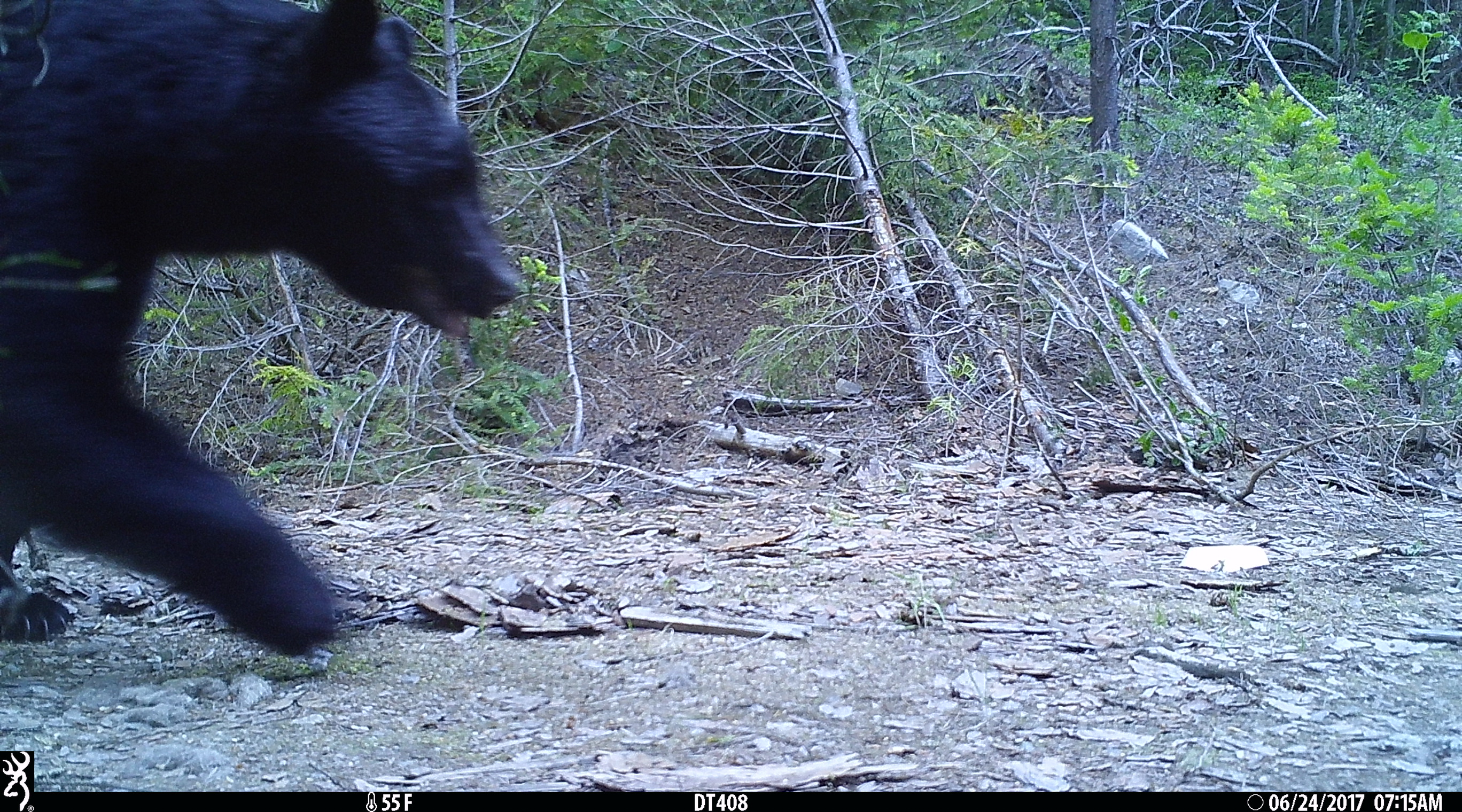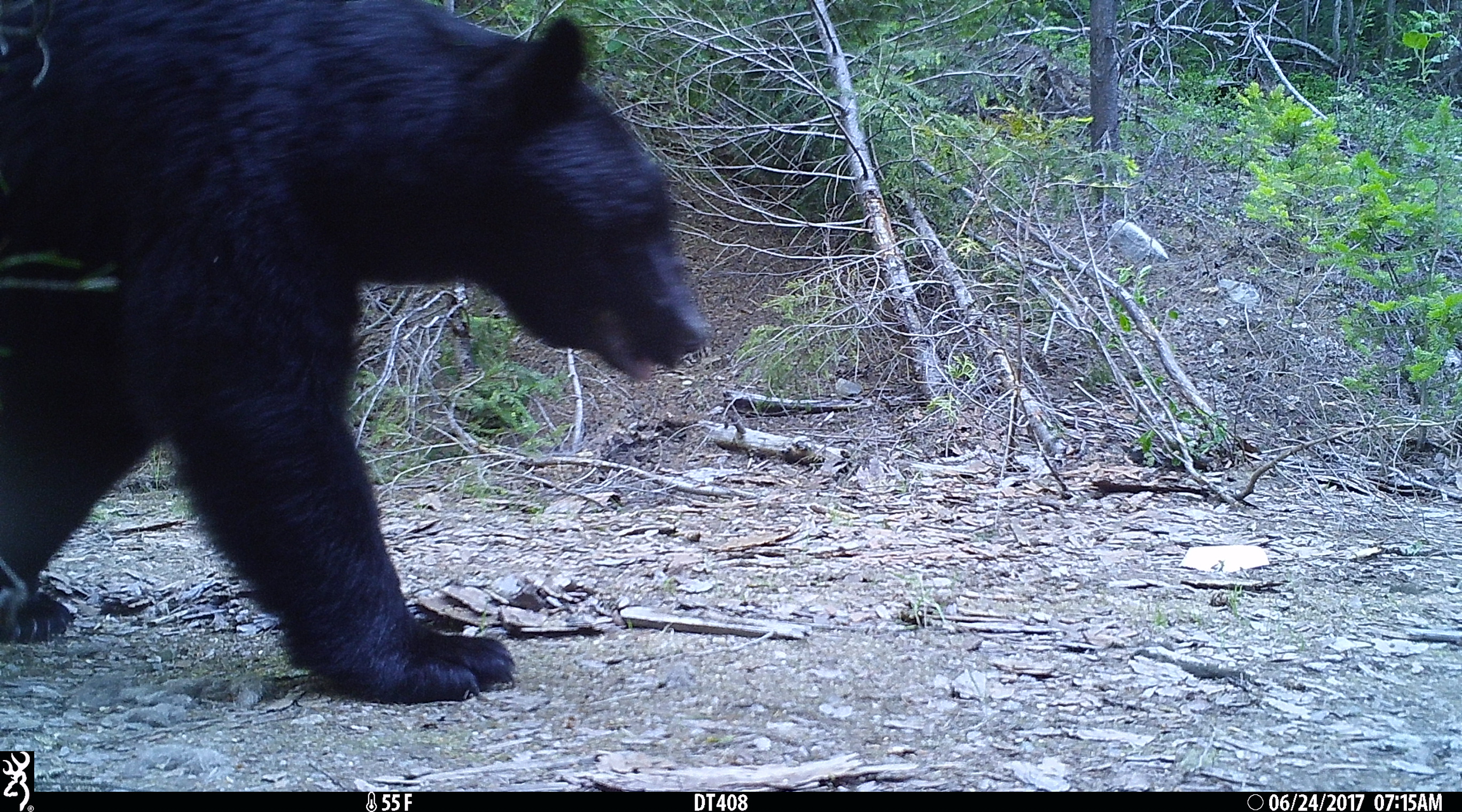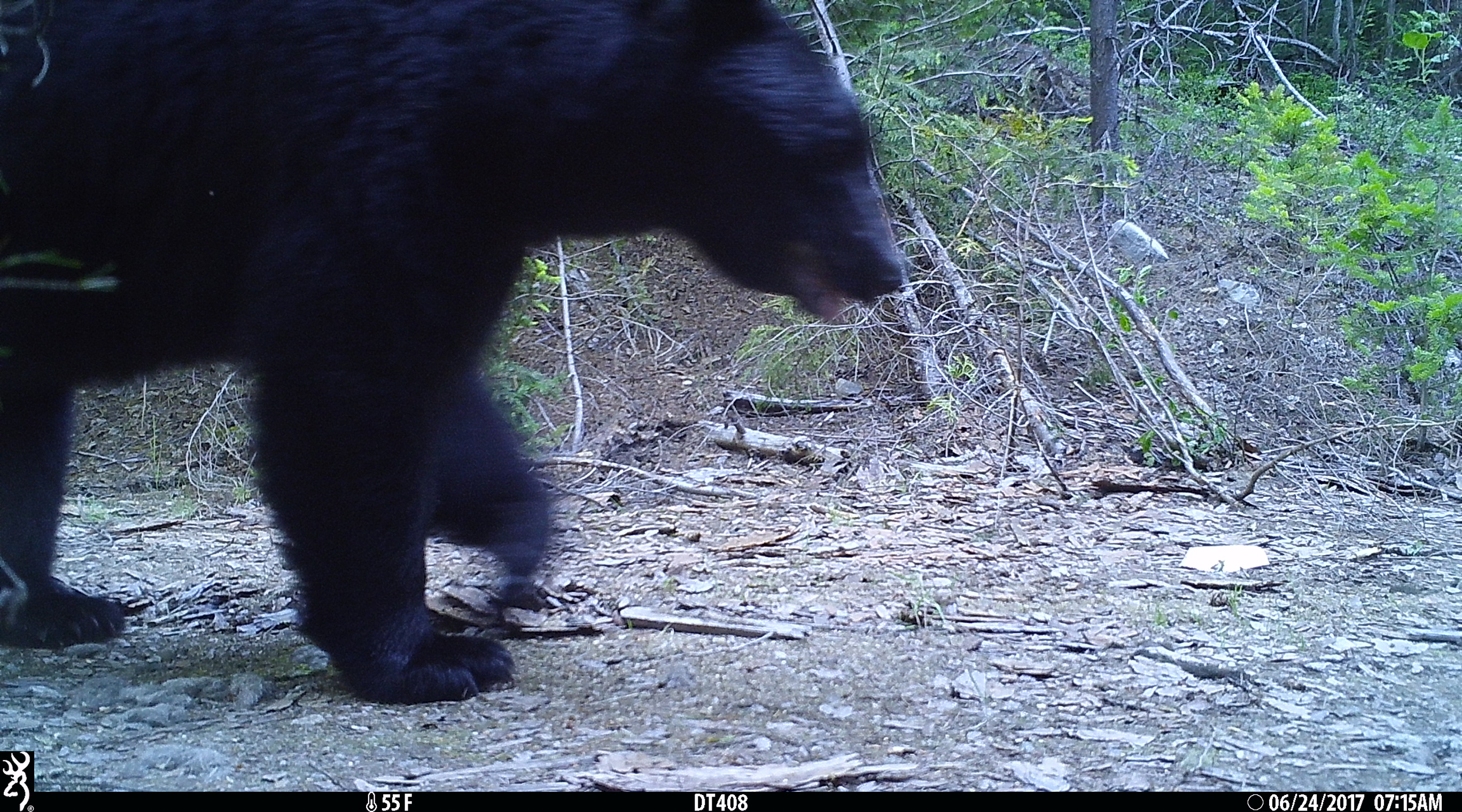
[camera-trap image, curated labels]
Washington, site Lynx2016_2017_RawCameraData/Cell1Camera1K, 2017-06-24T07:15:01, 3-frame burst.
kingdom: Animalia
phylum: Chordata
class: Mammalia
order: Carnivora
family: Ursidae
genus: Ursus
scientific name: Ursus americanus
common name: american black bear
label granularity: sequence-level